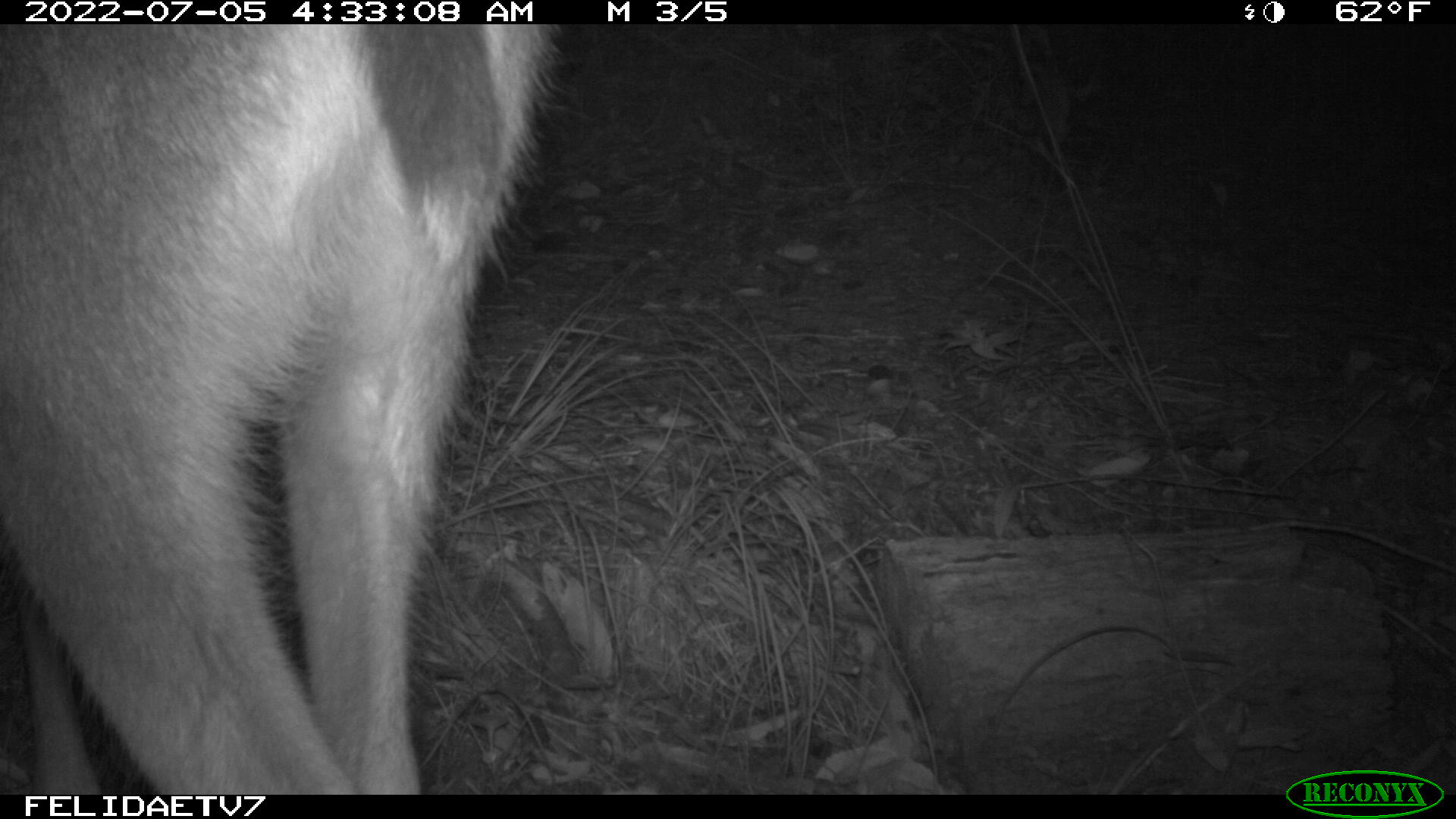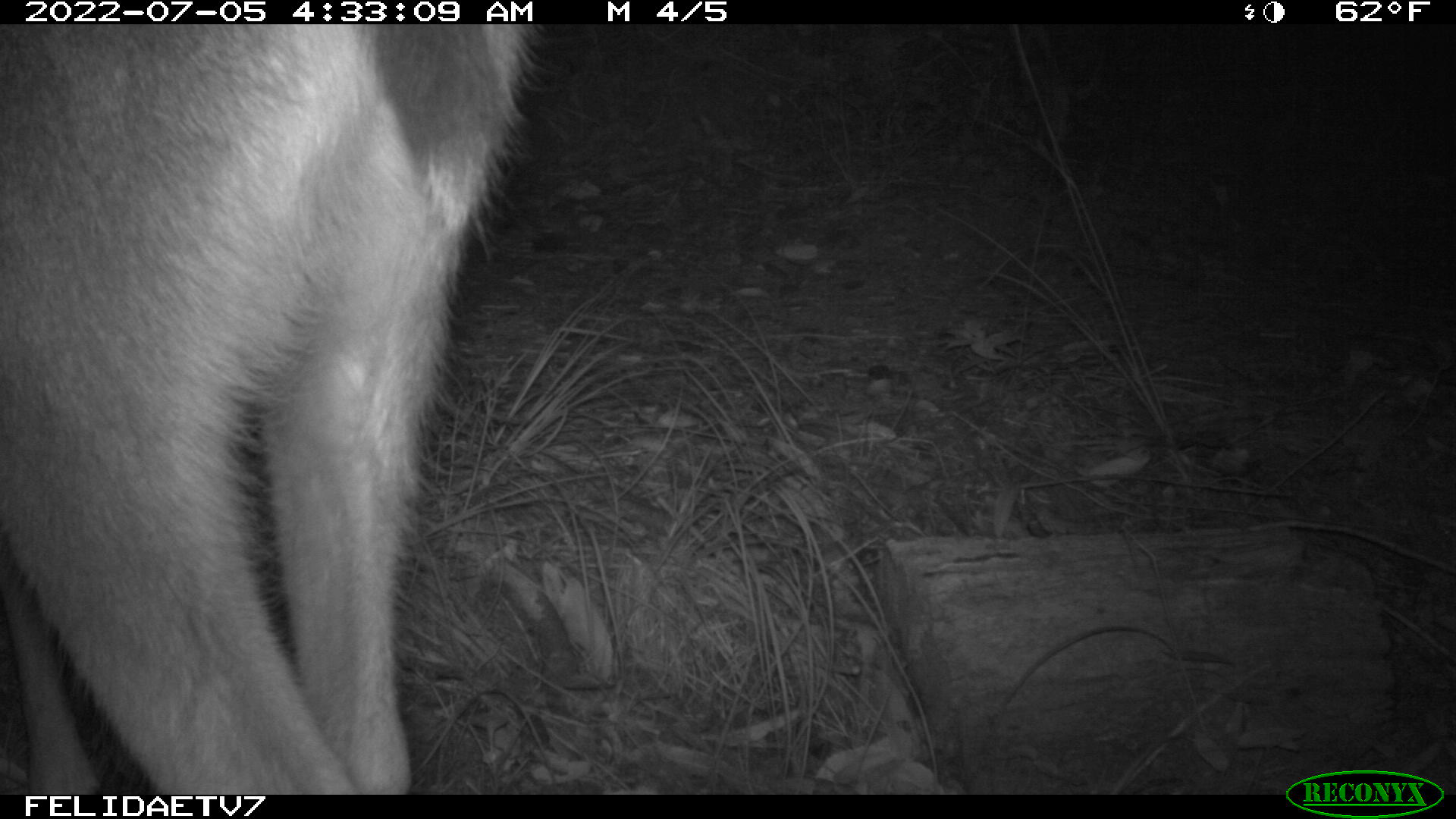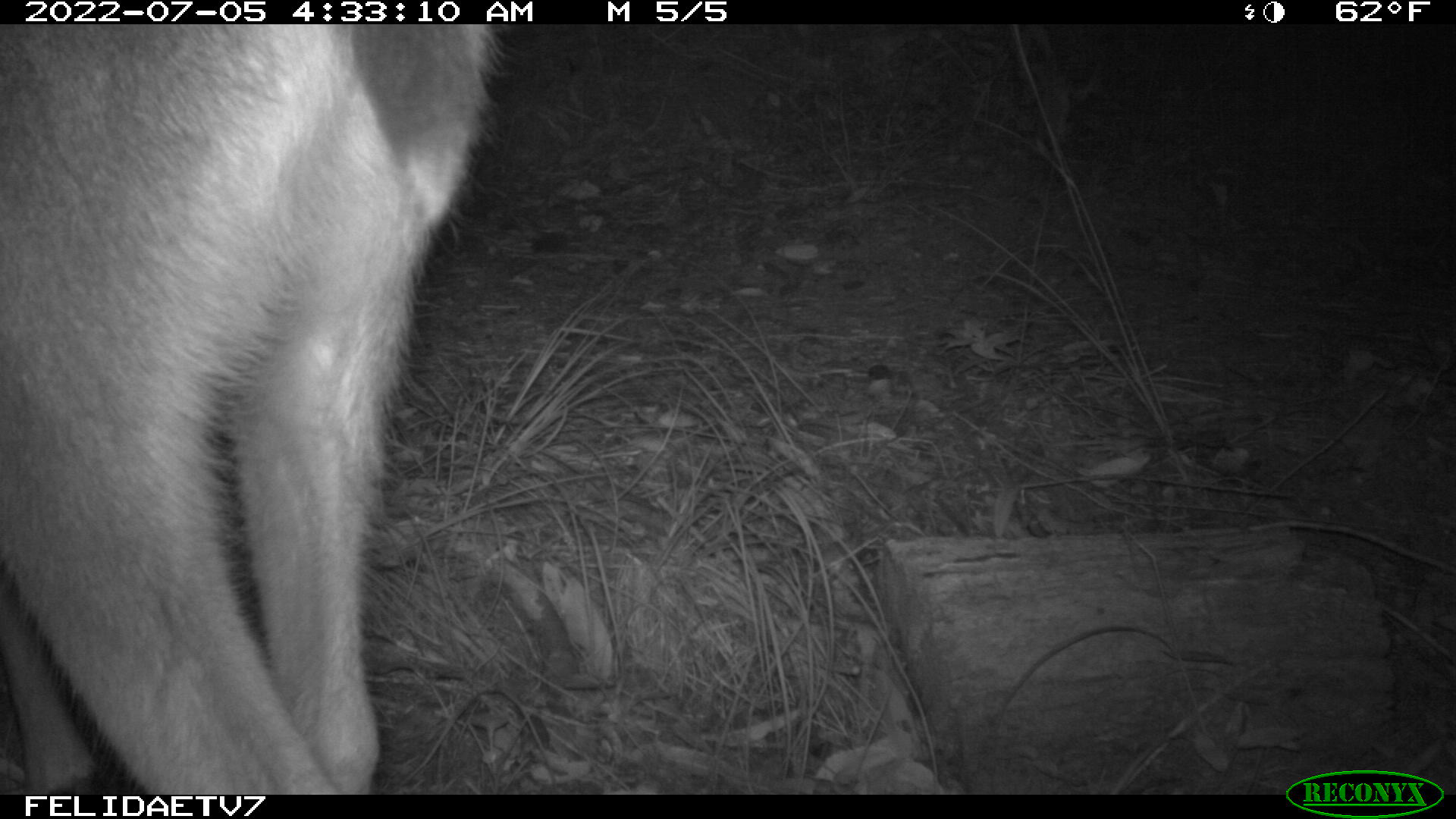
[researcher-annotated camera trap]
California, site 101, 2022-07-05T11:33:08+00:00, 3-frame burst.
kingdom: Animalia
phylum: Chordata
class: Mammalia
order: Artiodactyla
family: Cervidae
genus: Odocoileus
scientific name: Odocoileus hemionus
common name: mule deer